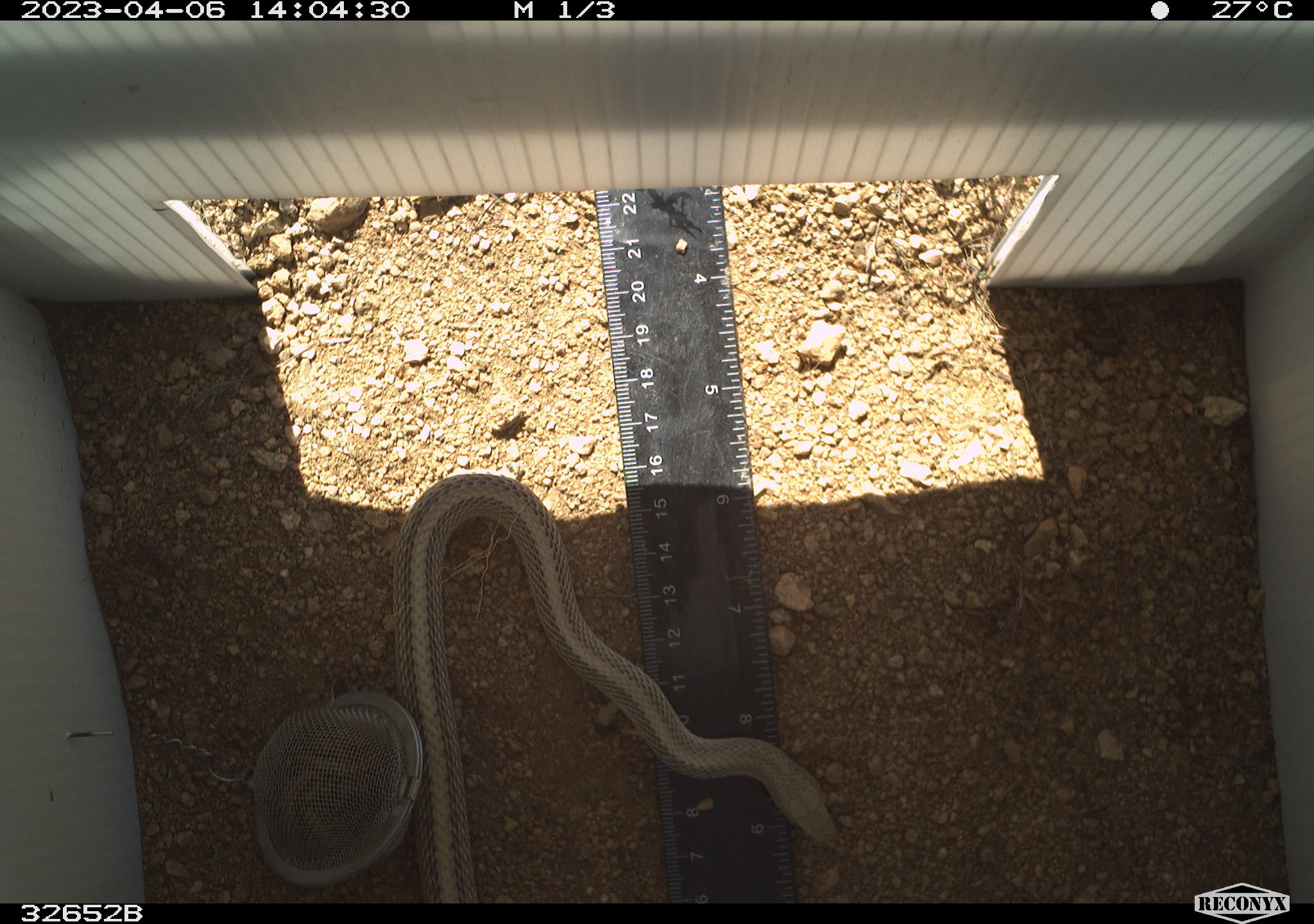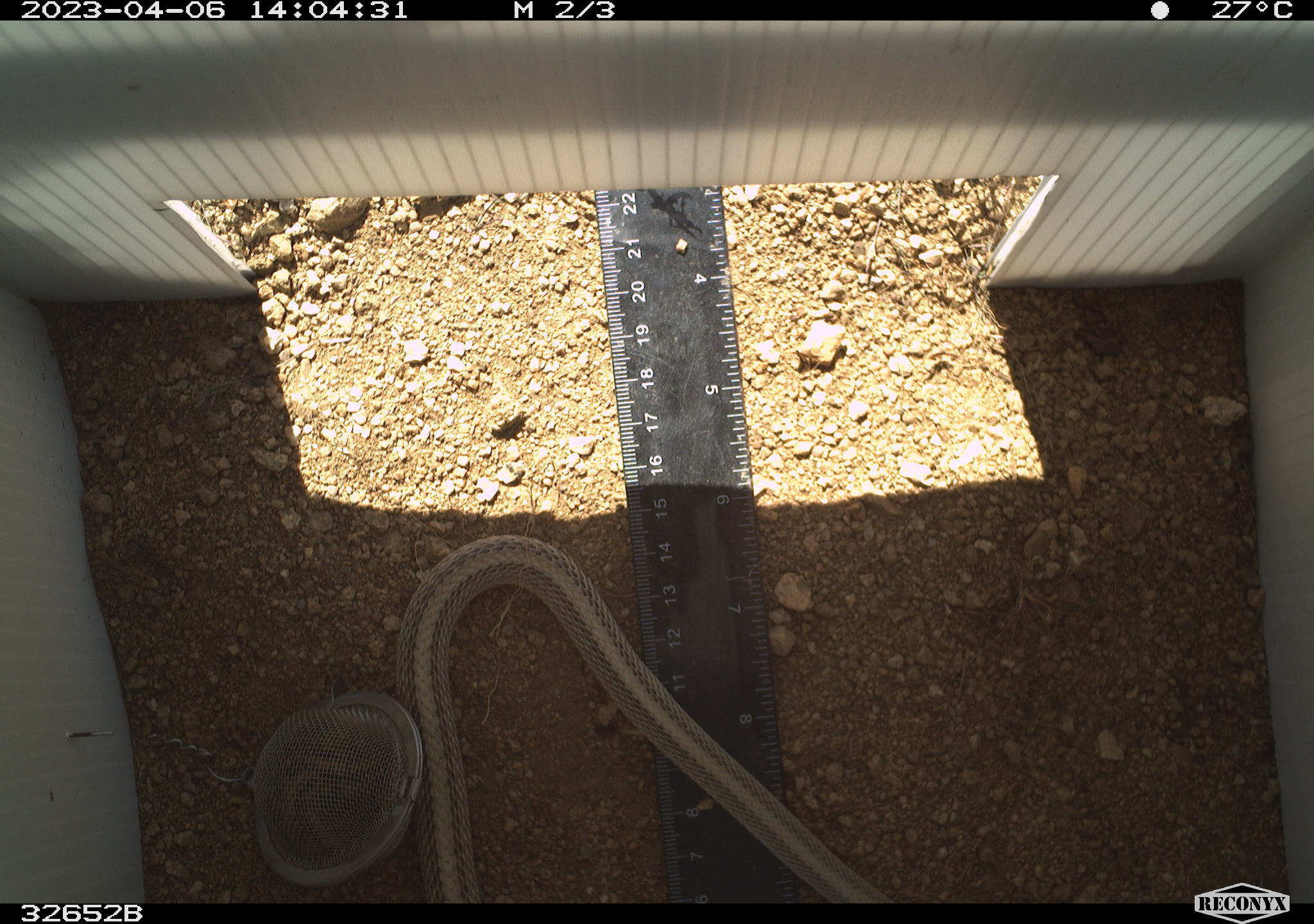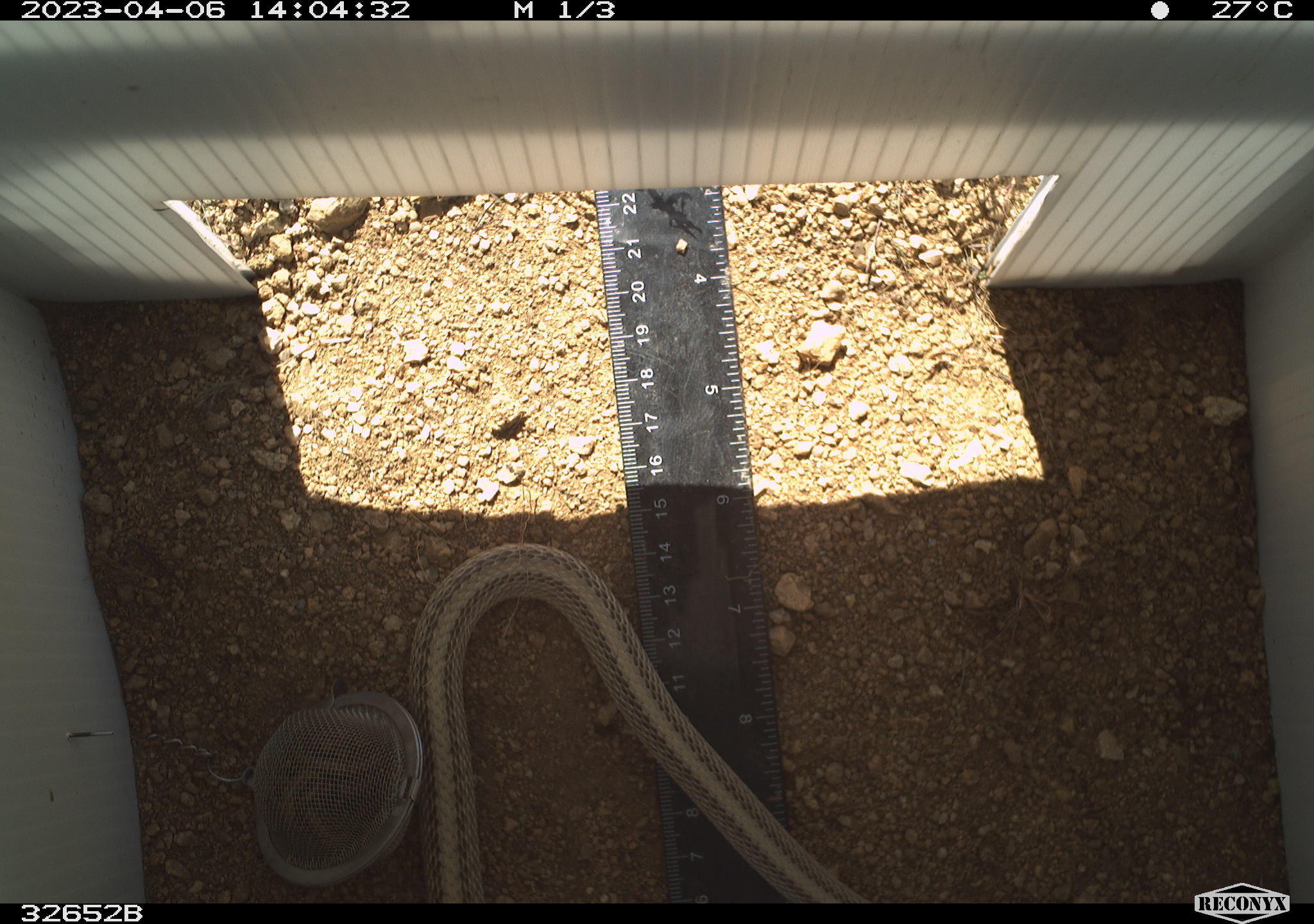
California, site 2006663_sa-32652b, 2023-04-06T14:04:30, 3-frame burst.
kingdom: Animalia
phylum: Chordata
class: Reptilia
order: Squamata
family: Colubridae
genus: Salvadora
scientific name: Salvadora hexalepis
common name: western patch-nosed snake